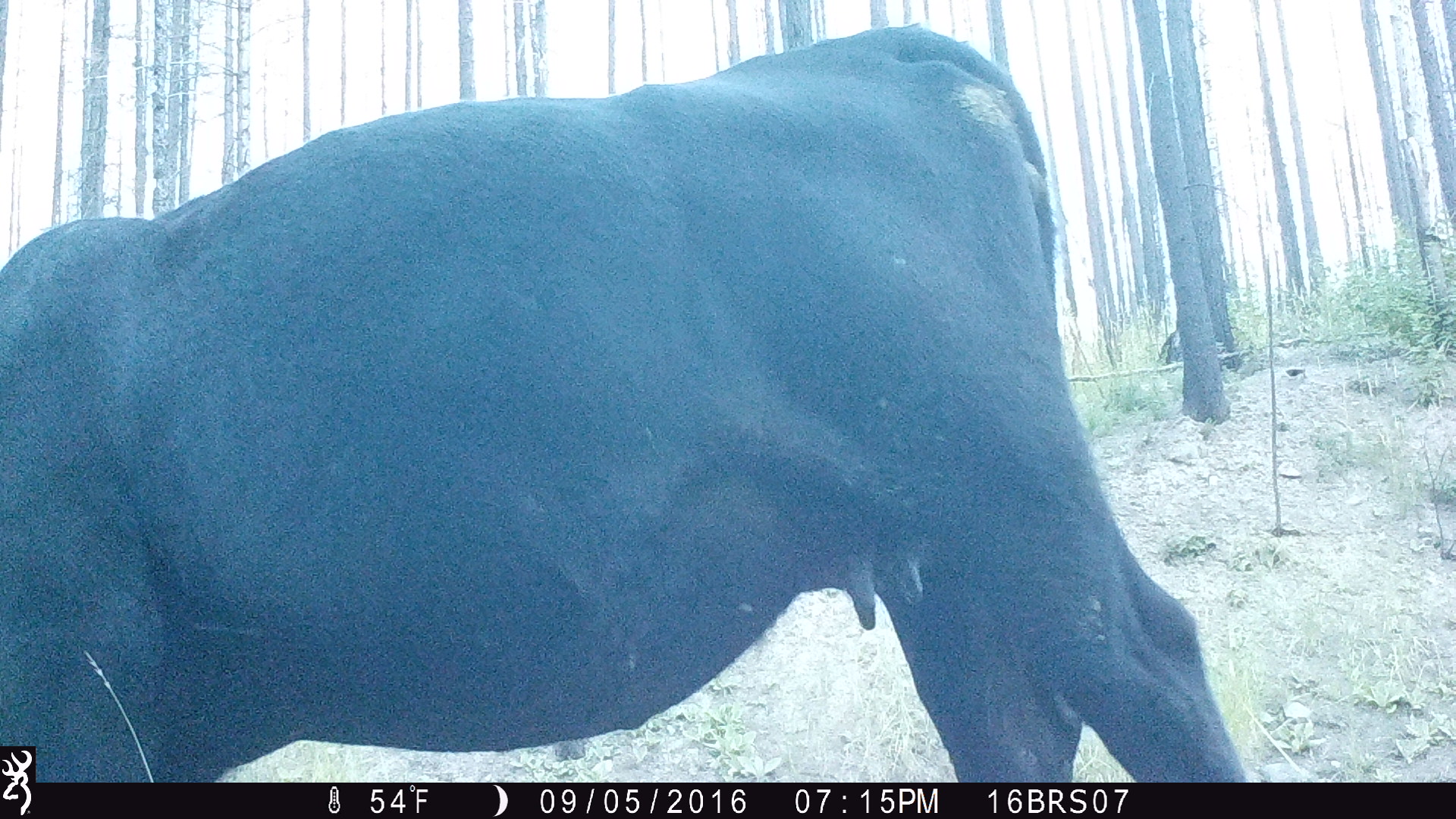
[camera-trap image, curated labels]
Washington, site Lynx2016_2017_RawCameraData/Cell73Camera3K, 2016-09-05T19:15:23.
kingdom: Animalia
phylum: Chordata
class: Mammalia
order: Artiodactyla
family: Bovidae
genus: Bos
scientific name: Bos taurus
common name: domestic cattle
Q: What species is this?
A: Domestic cattle (Bos taurus).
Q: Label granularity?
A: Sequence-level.